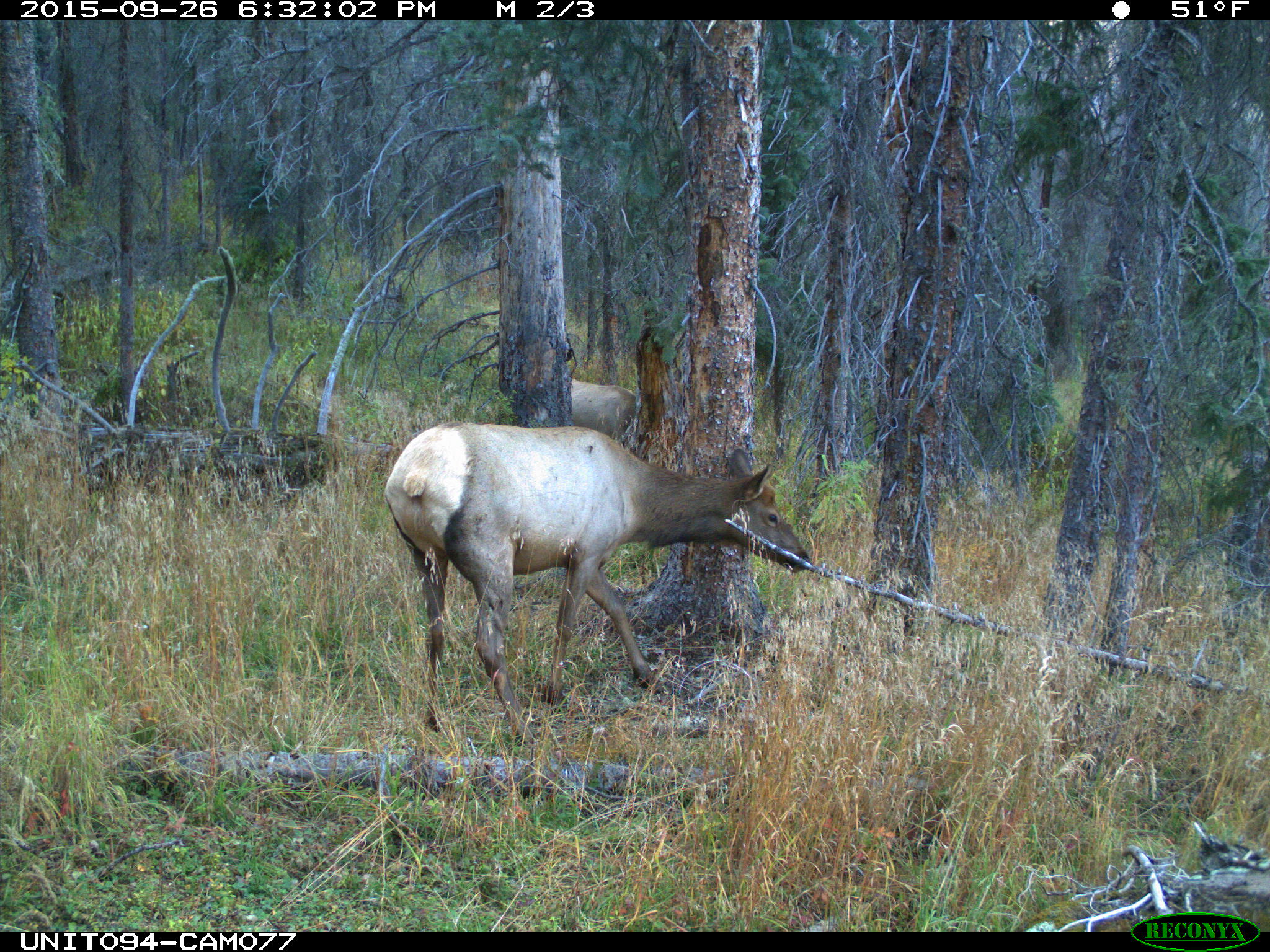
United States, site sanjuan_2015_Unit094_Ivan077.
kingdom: Animalia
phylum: Chordata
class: Mammalia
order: Artiodactyla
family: Cervidae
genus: Cervus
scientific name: Cervus elaphus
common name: red deer